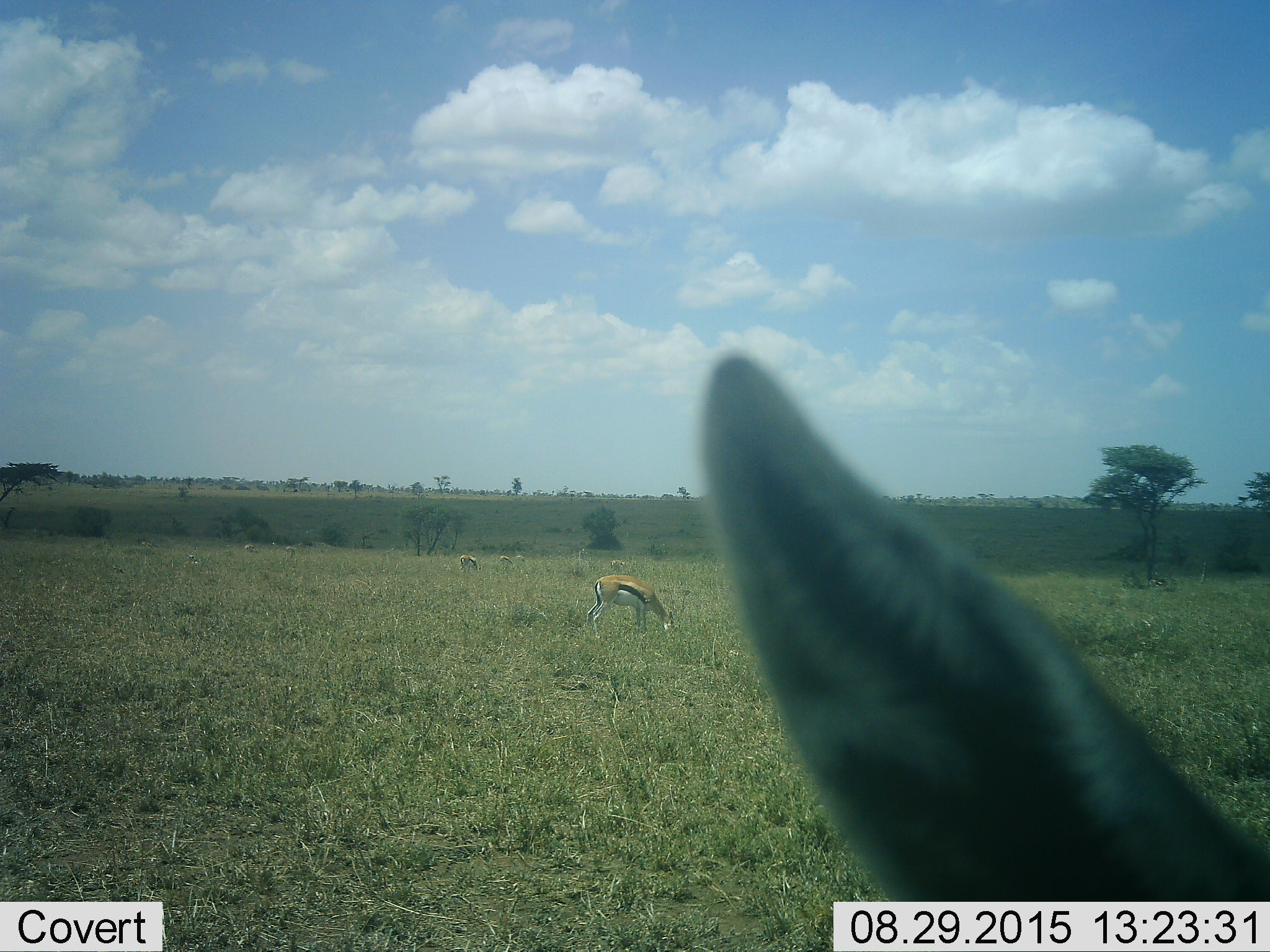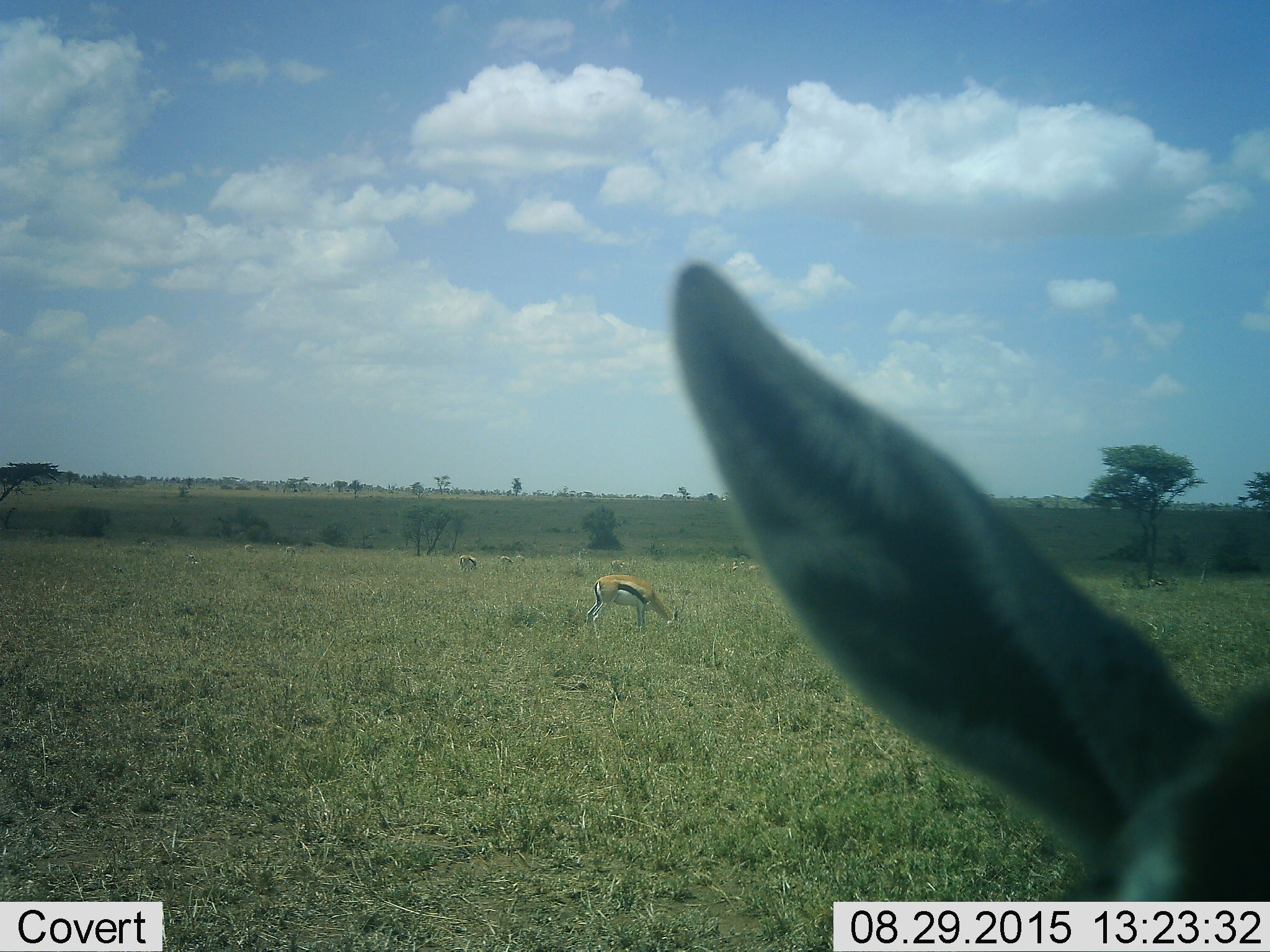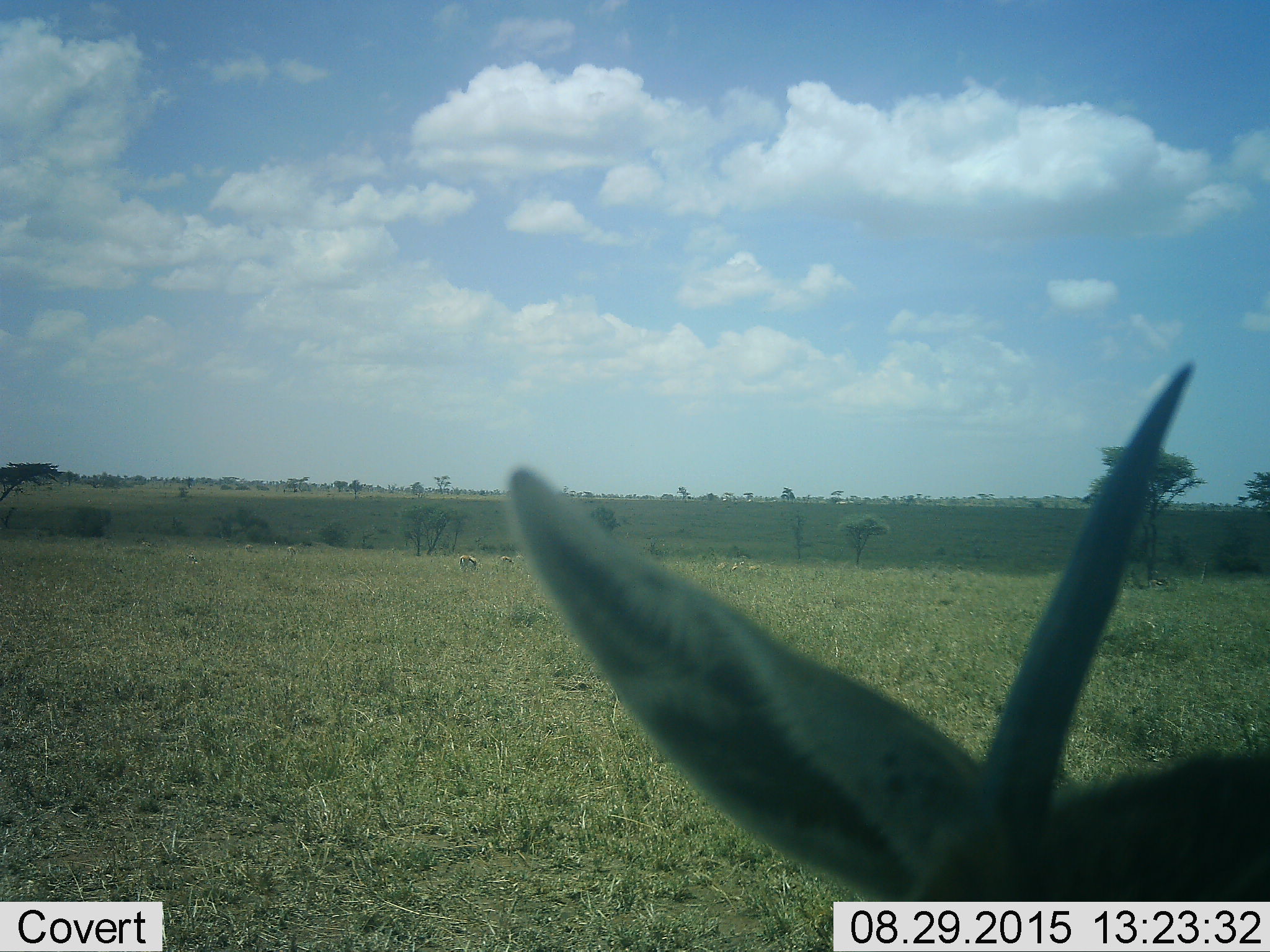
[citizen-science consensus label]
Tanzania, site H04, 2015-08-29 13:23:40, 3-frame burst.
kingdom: Animalia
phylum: Chordata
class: Mammalia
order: Artiodactyla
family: Bovidae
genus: Eudorcas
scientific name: Eudorcas thomsonii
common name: thomson's gazelle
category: gazellethomsons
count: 9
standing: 89%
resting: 22%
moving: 11%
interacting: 22%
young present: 11%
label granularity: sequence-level